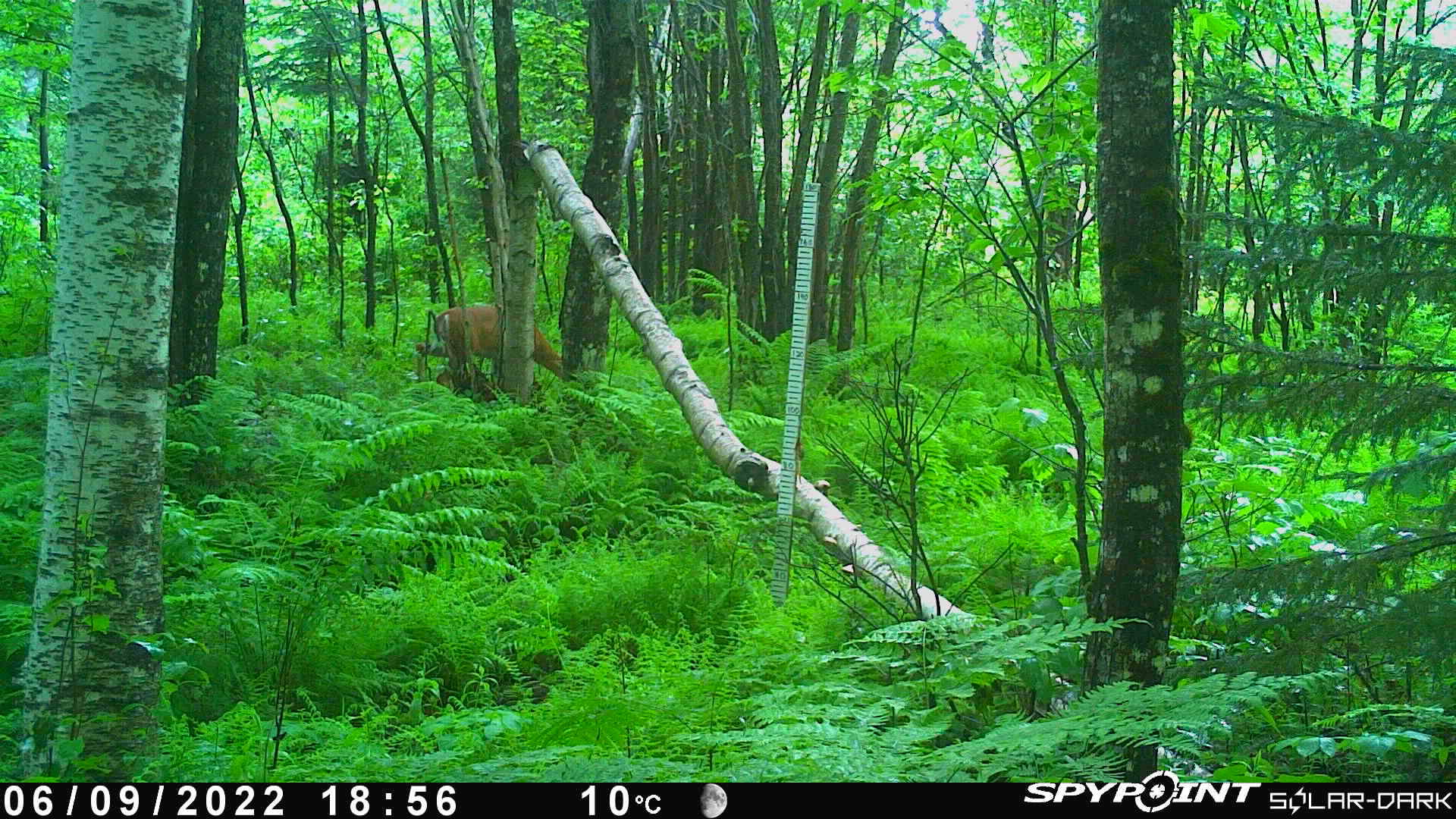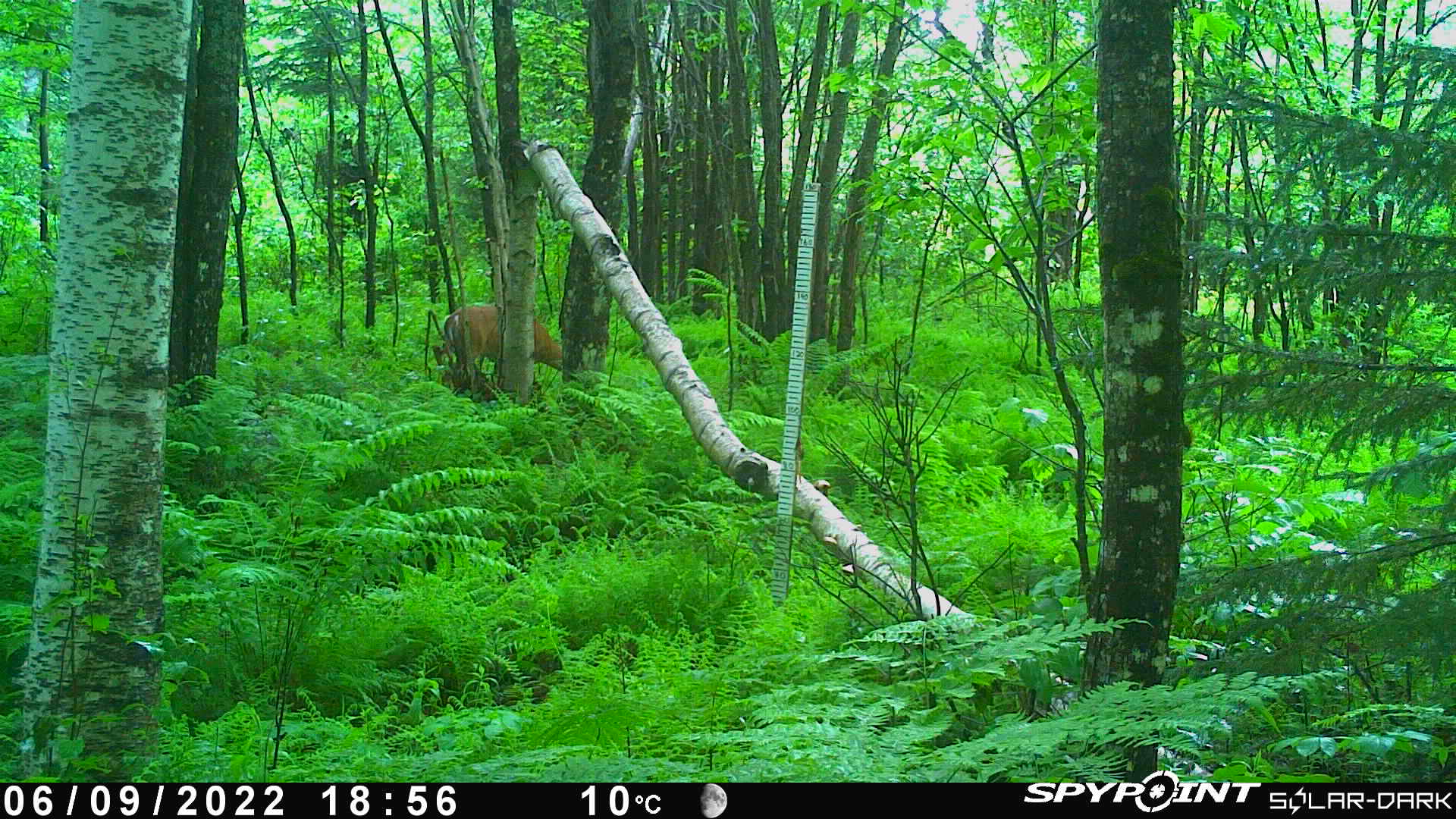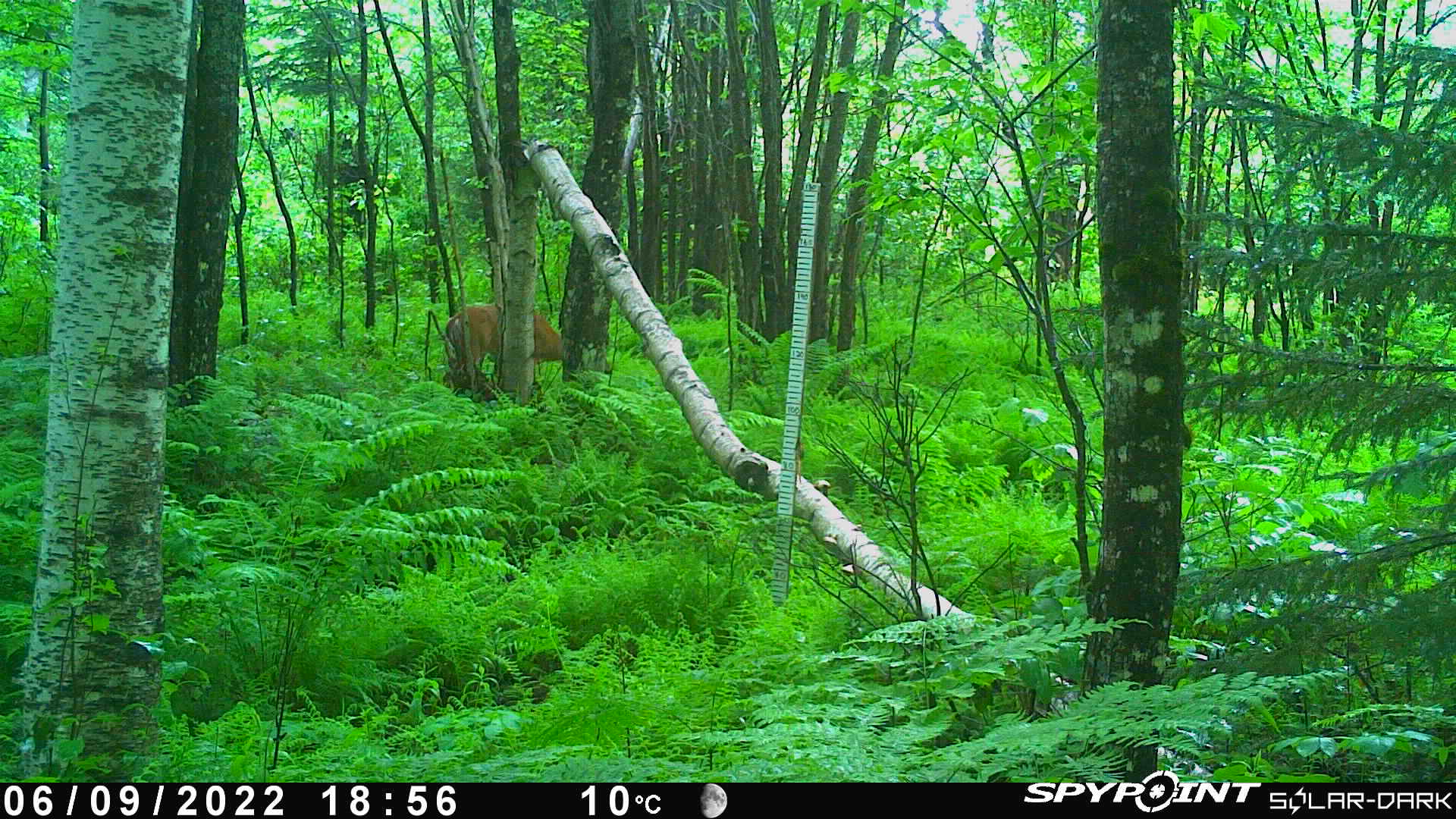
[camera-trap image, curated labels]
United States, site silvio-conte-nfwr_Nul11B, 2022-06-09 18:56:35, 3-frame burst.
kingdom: Animalia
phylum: Chordata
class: Mammalia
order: Artiodactyla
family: Cervidae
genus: Odocoileus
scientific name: Odocoileus virginianus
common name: white-tailed deer